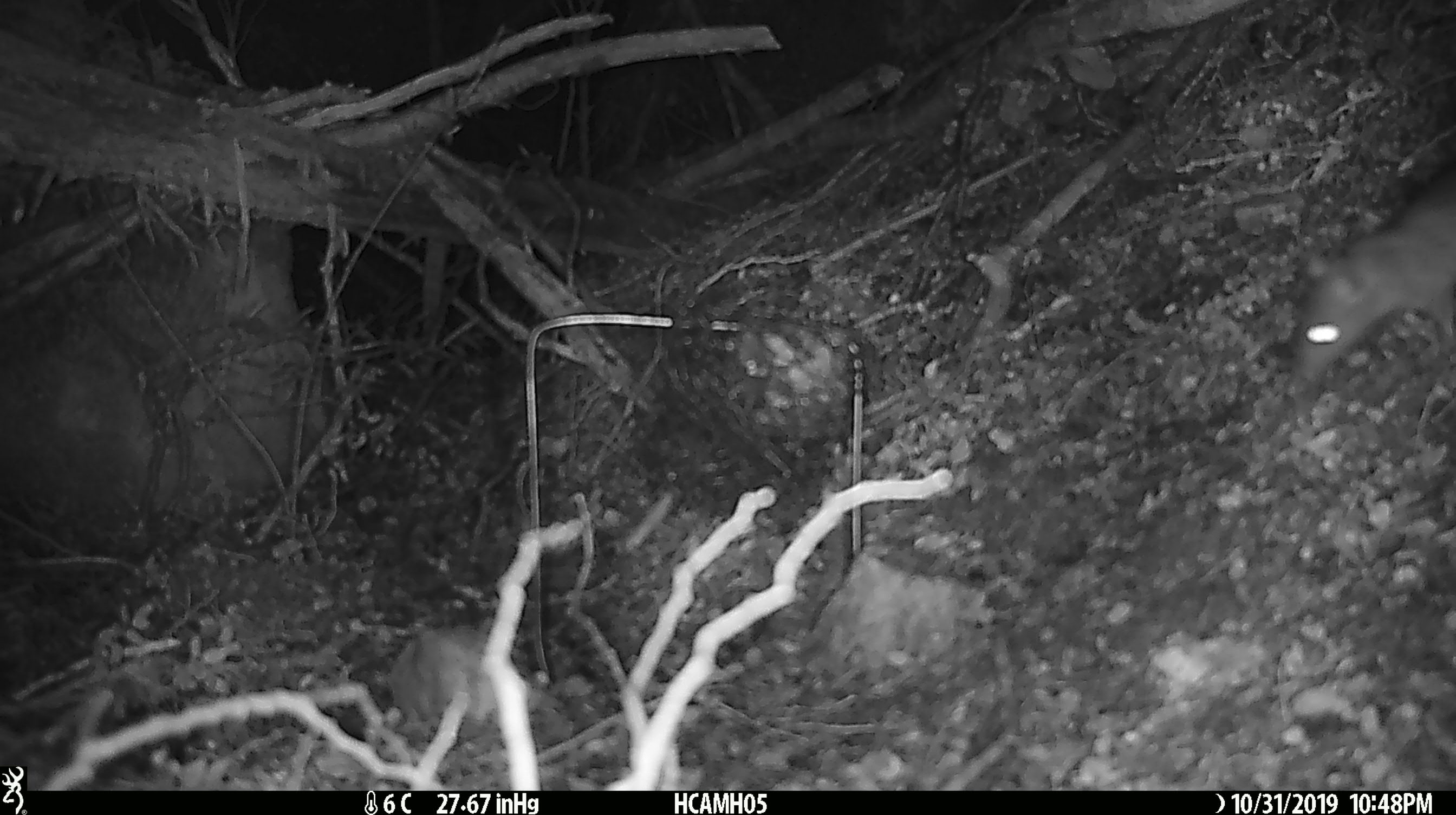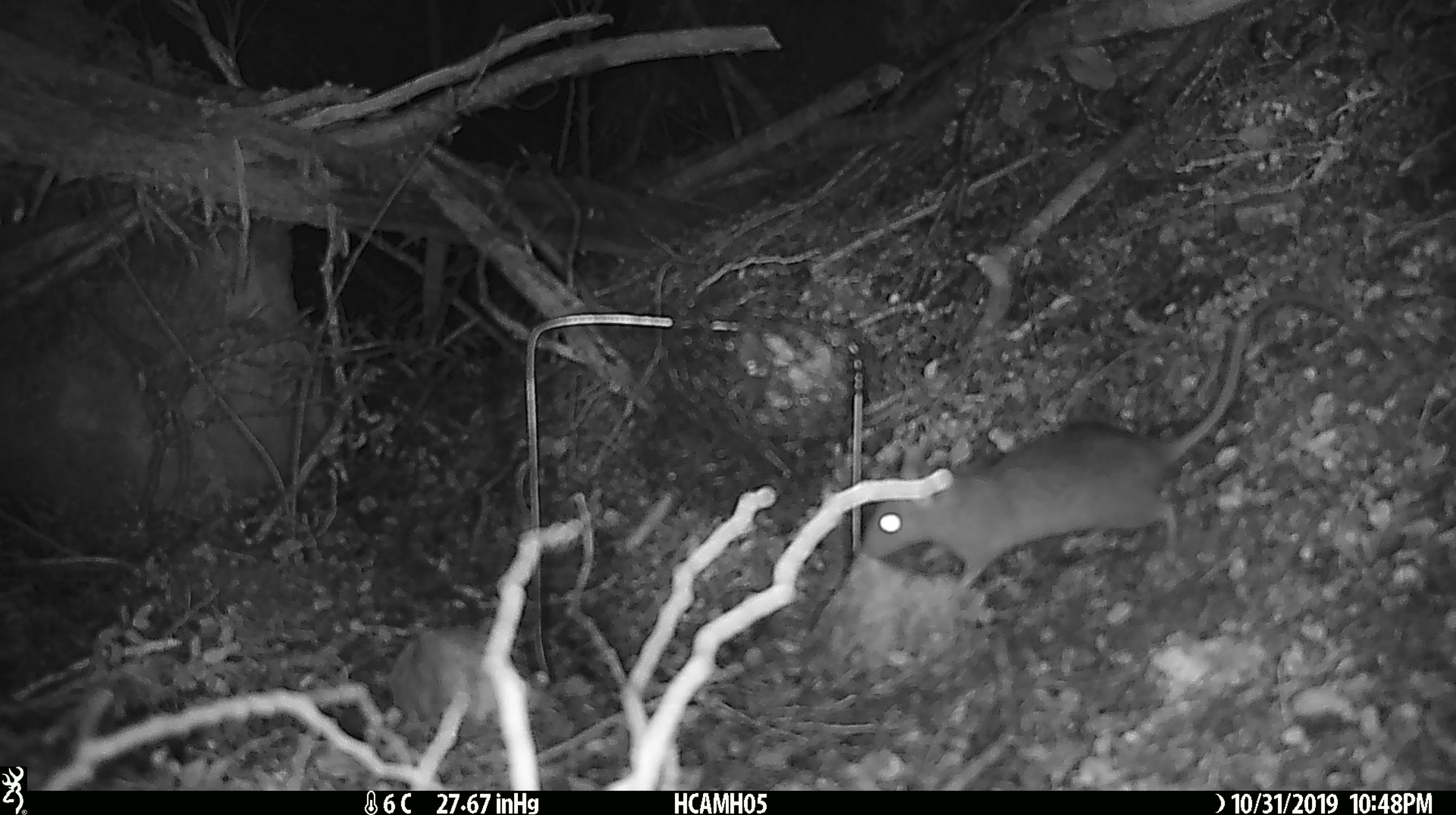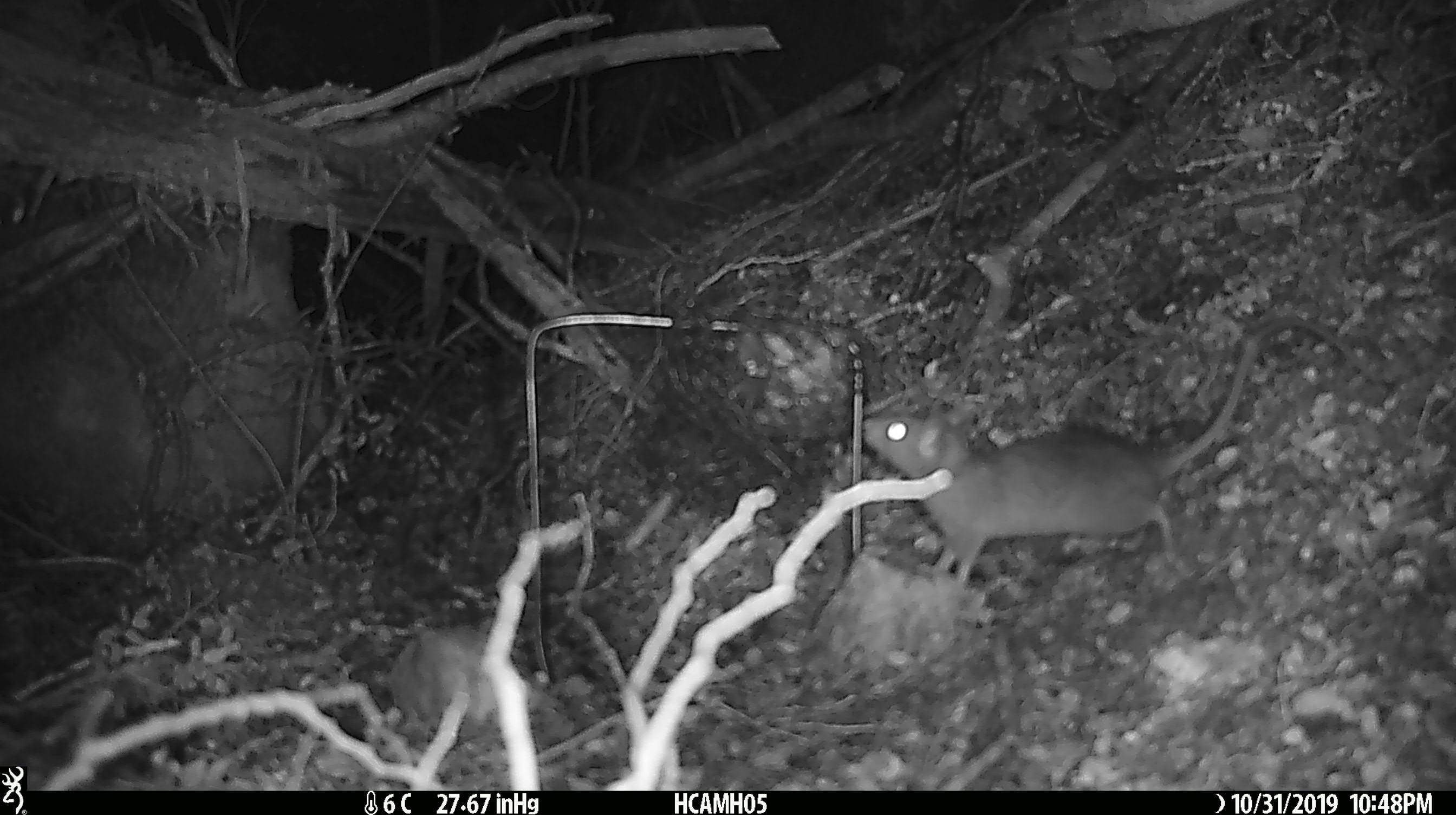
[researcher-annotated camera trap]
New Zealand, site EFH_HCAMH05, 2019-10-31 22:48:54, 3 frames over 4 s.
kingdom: Animalia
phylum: Chordata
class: Mammalia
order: Rodentia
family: Muridae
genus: Rattus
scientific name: Rattus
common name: rat